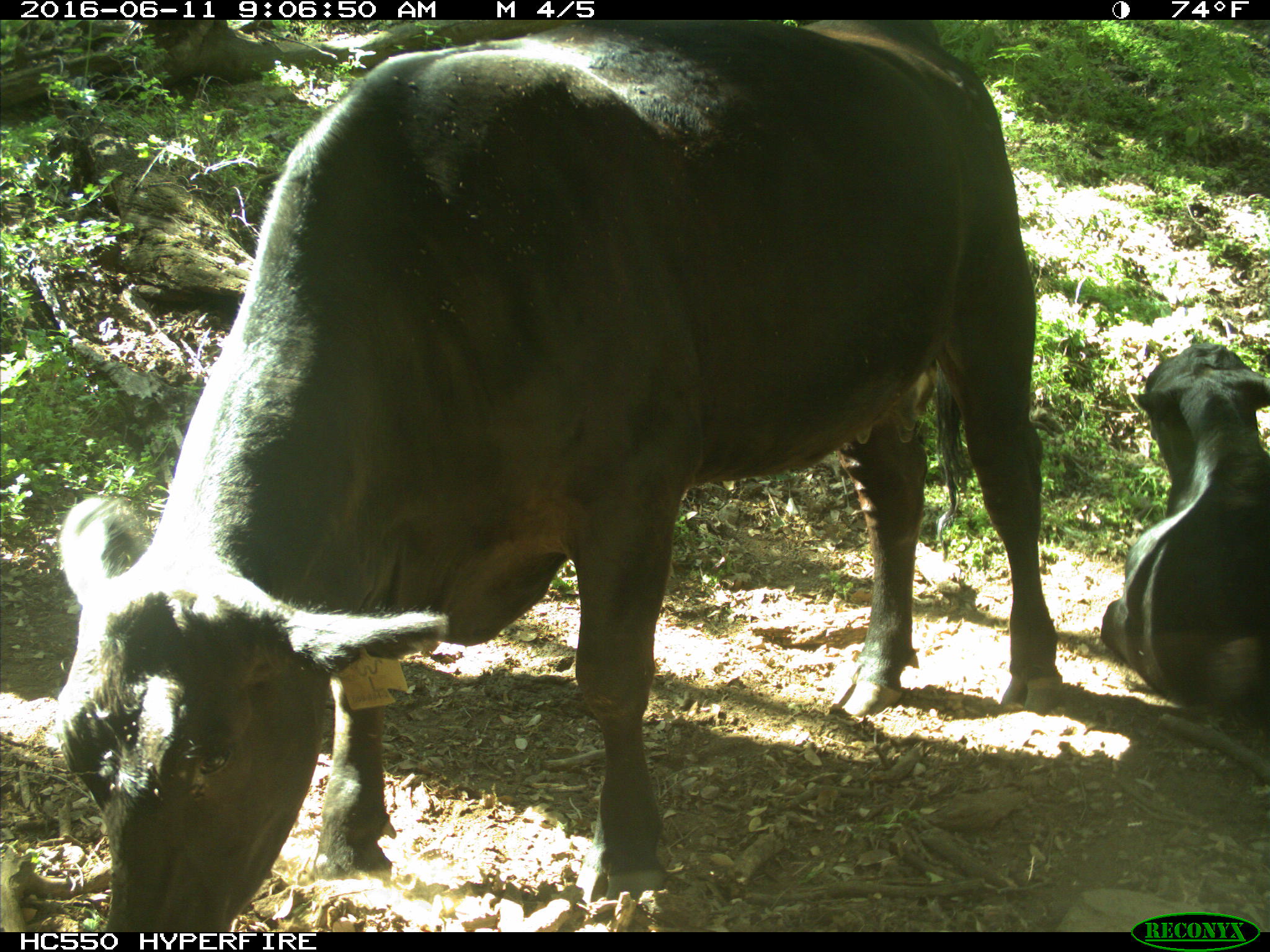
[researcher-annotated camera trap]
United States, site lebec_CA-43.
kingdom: Animalia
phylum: Chordata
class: Mammalia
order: Artiodactyla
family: Bovidae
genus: Bos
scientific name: Bos taurus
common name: domestic cow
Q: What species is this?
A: Bos taurus (domestic cow).